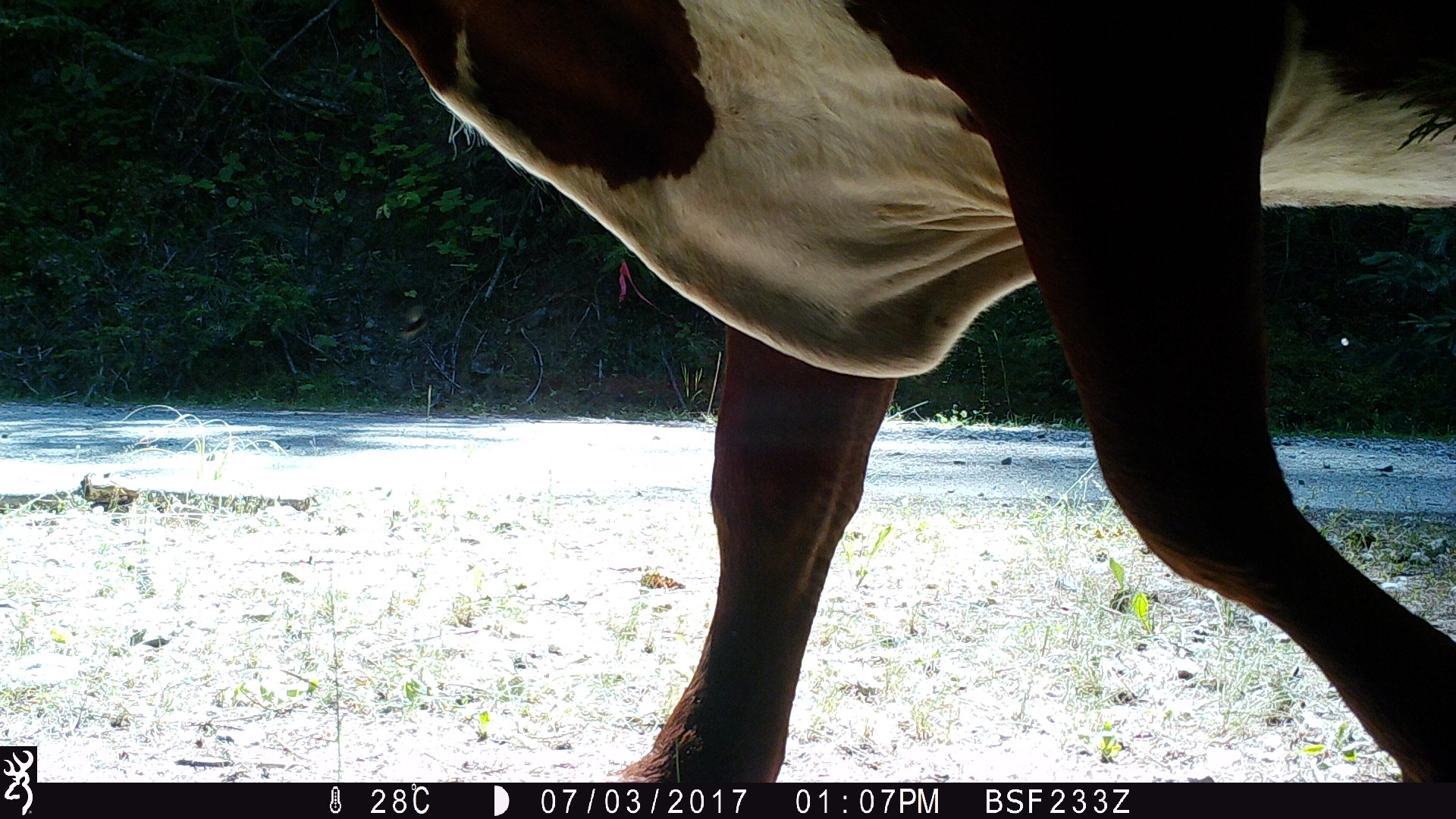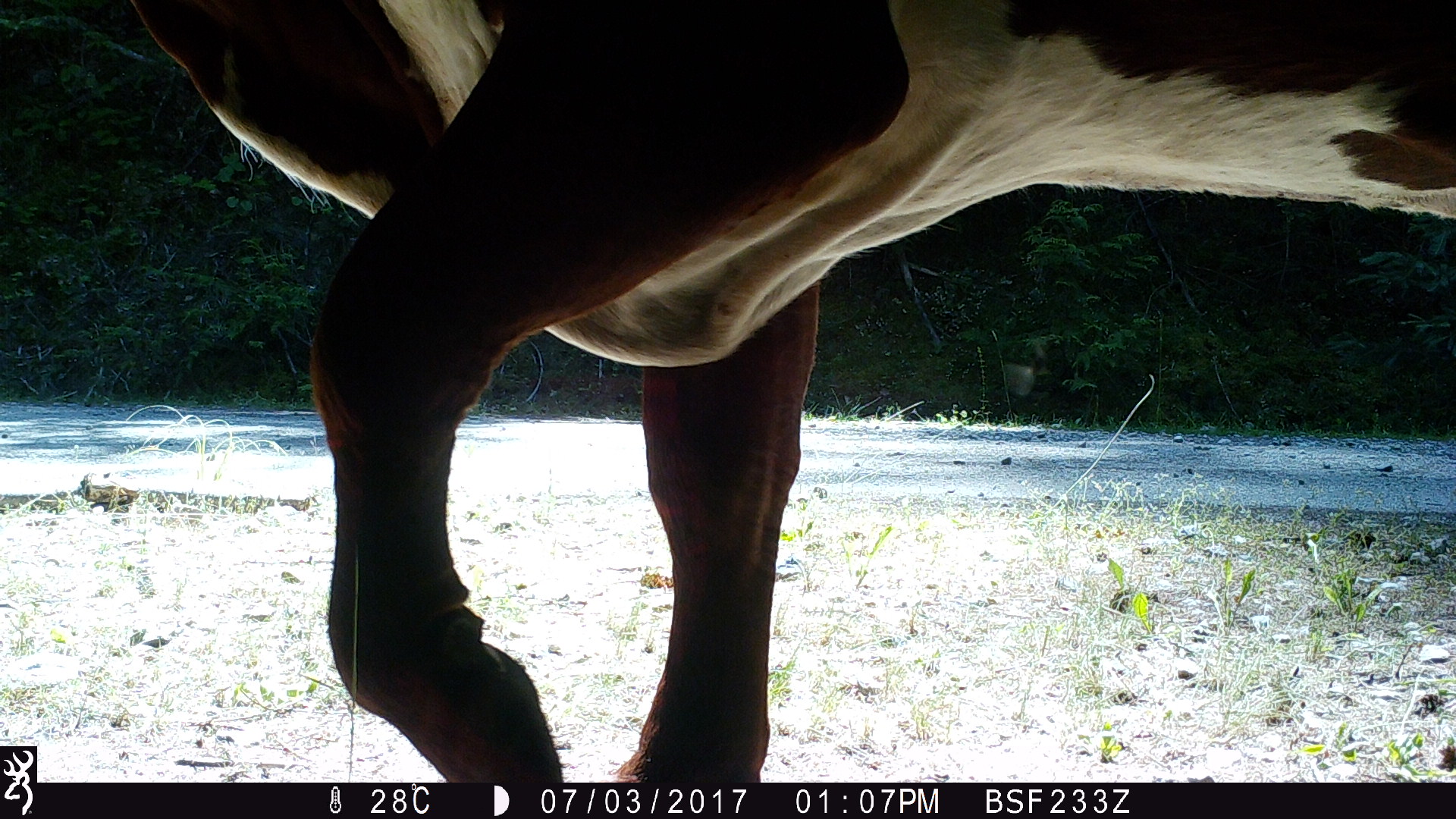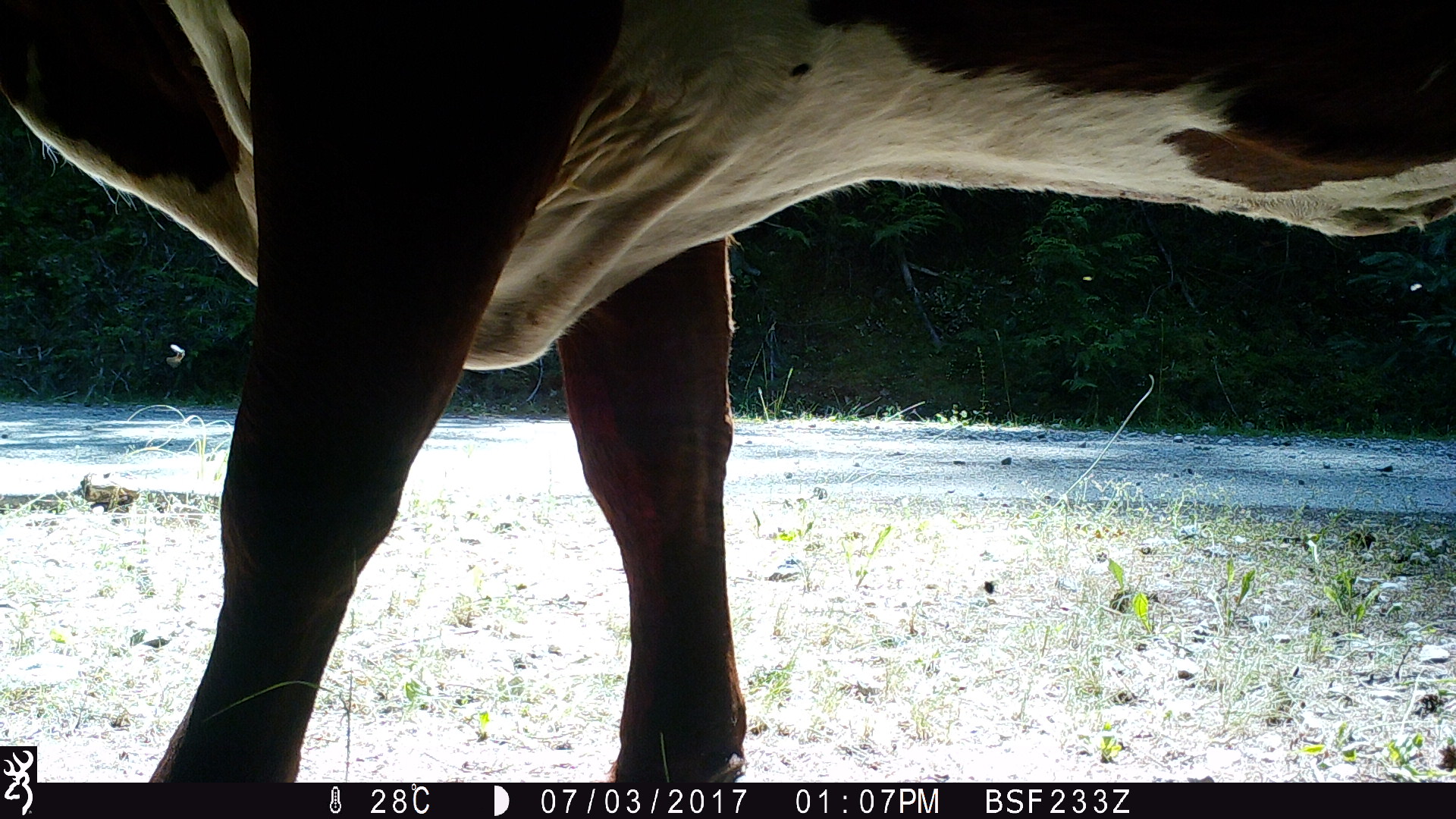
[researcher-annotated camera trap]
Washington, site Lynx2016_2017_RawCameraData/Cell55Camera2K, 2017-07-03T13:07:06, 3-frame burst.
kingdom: Animalia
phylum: Chordata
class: Mammalia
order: Artiodactyla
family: Bovidae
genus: Bos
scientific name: Bos taurus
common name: domestic cattle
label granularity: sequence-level